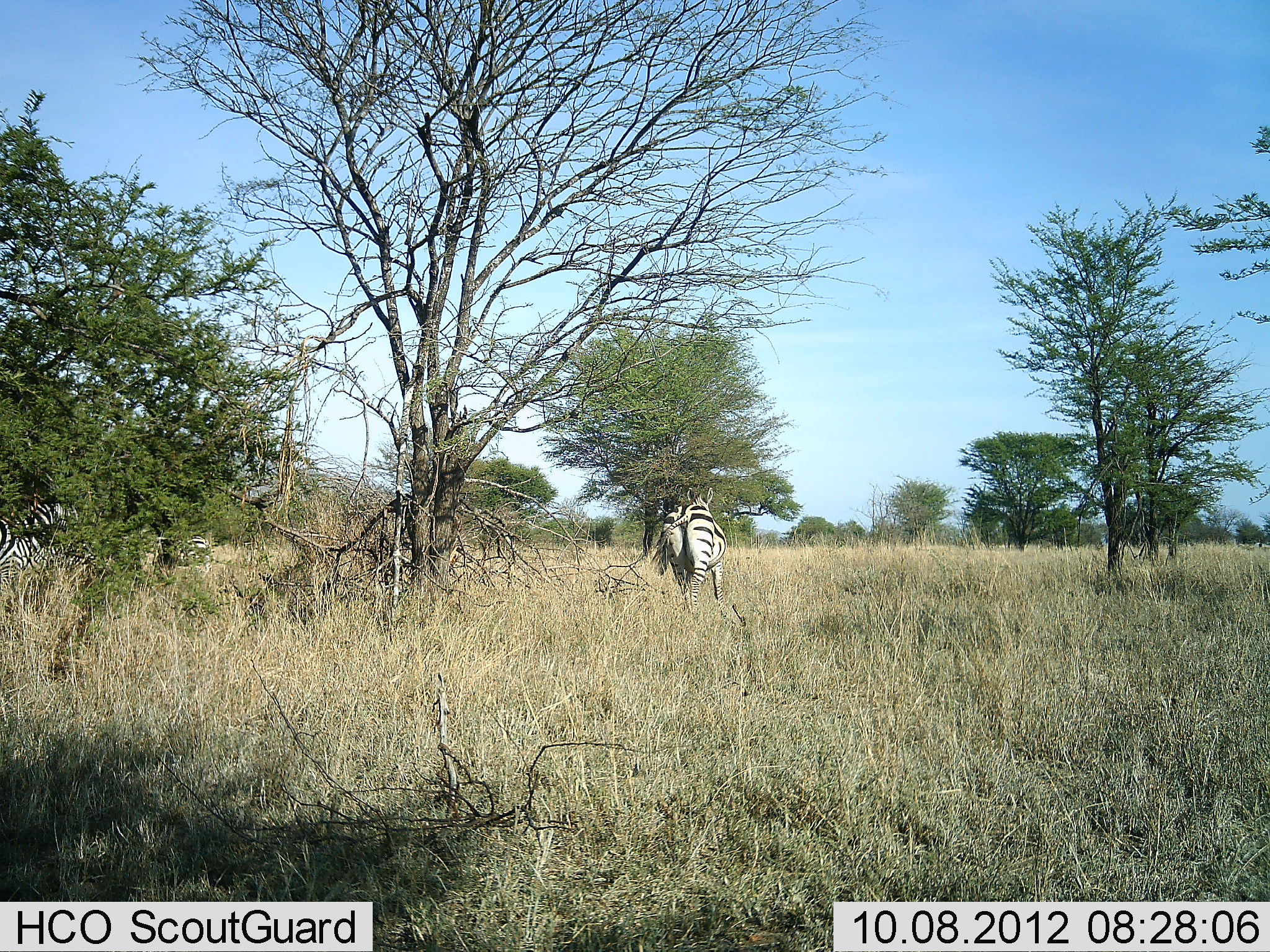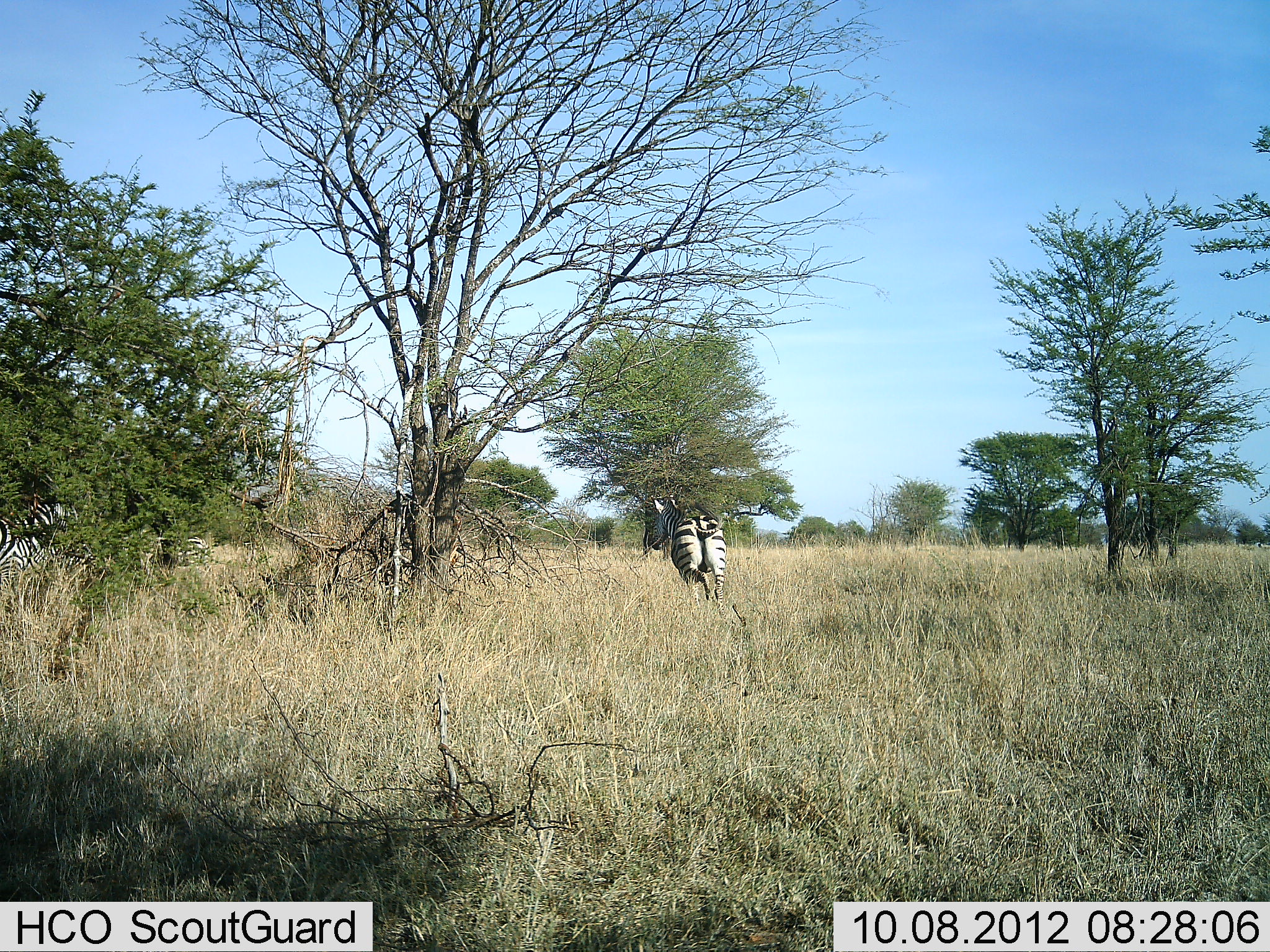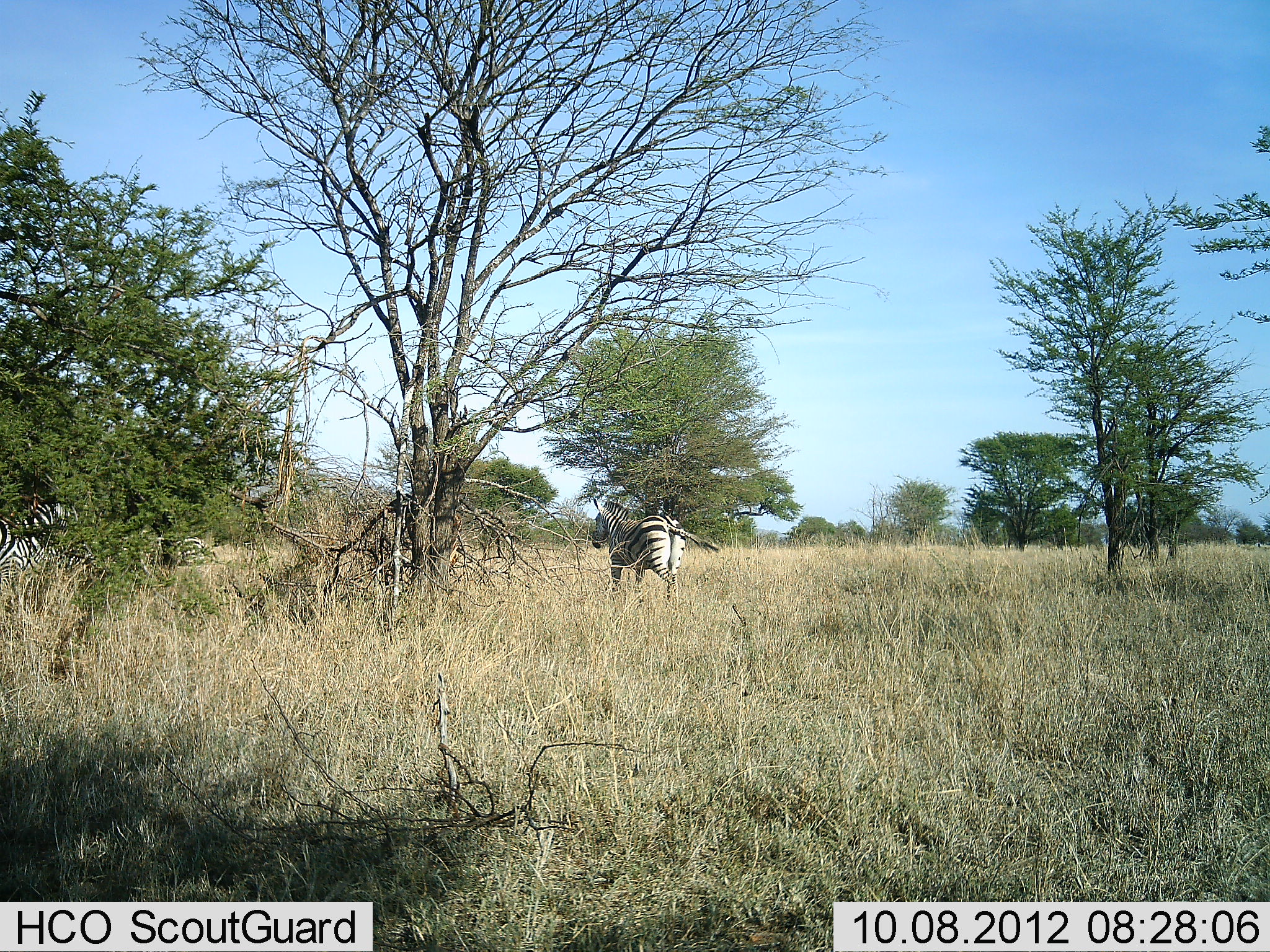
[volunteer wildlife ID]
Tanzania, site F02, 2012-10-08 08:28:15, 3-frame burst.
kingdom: Animalia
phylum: Chordata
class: Mammalia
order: Perissodactyla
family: Equidae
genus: Equus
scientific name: Equus quagga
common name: plains zebra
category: zebra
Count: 2.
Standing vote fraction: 50%.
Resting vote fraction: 0%.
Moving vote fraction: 100%.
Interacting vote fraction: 0%.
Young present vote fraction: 0%.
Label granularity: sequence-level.